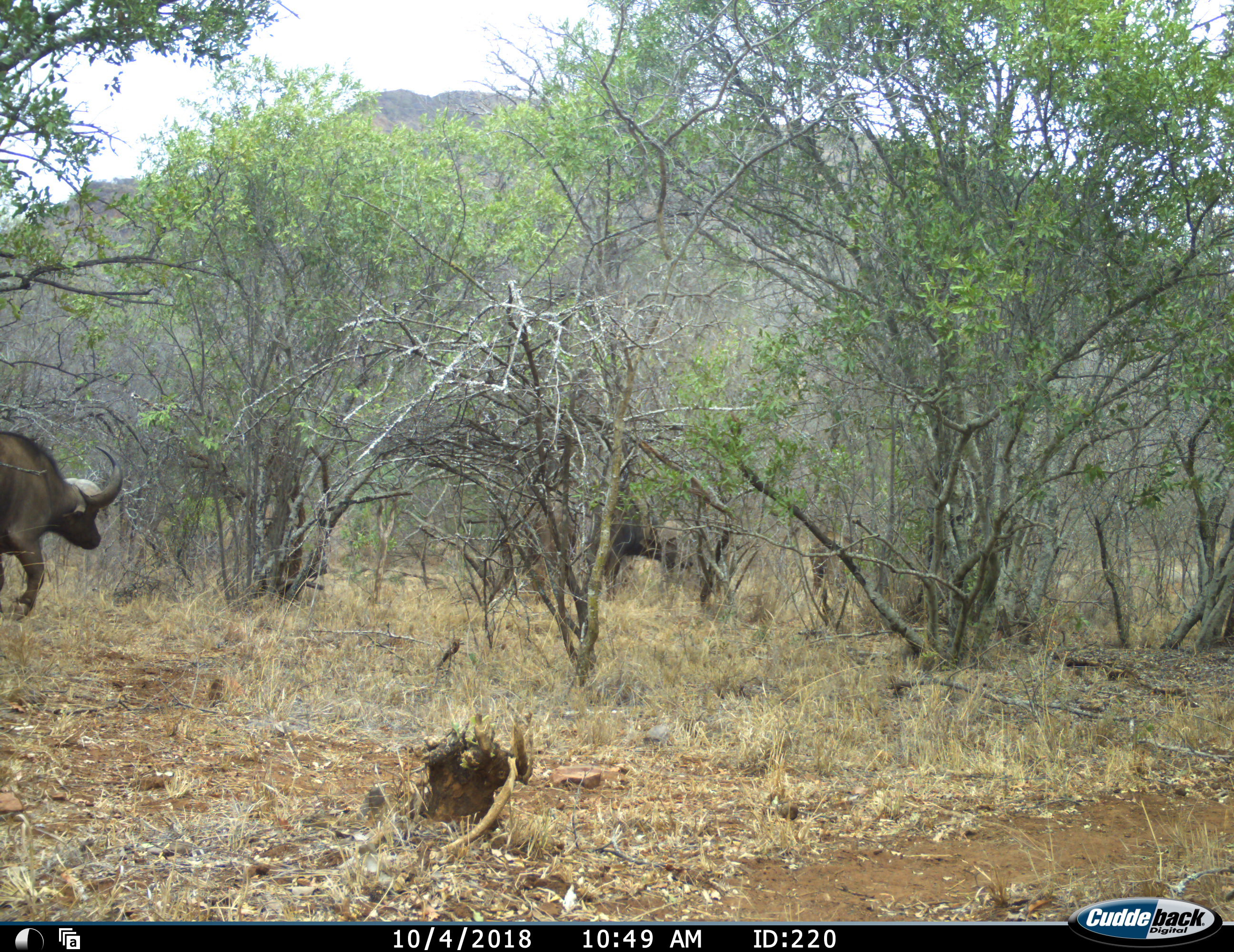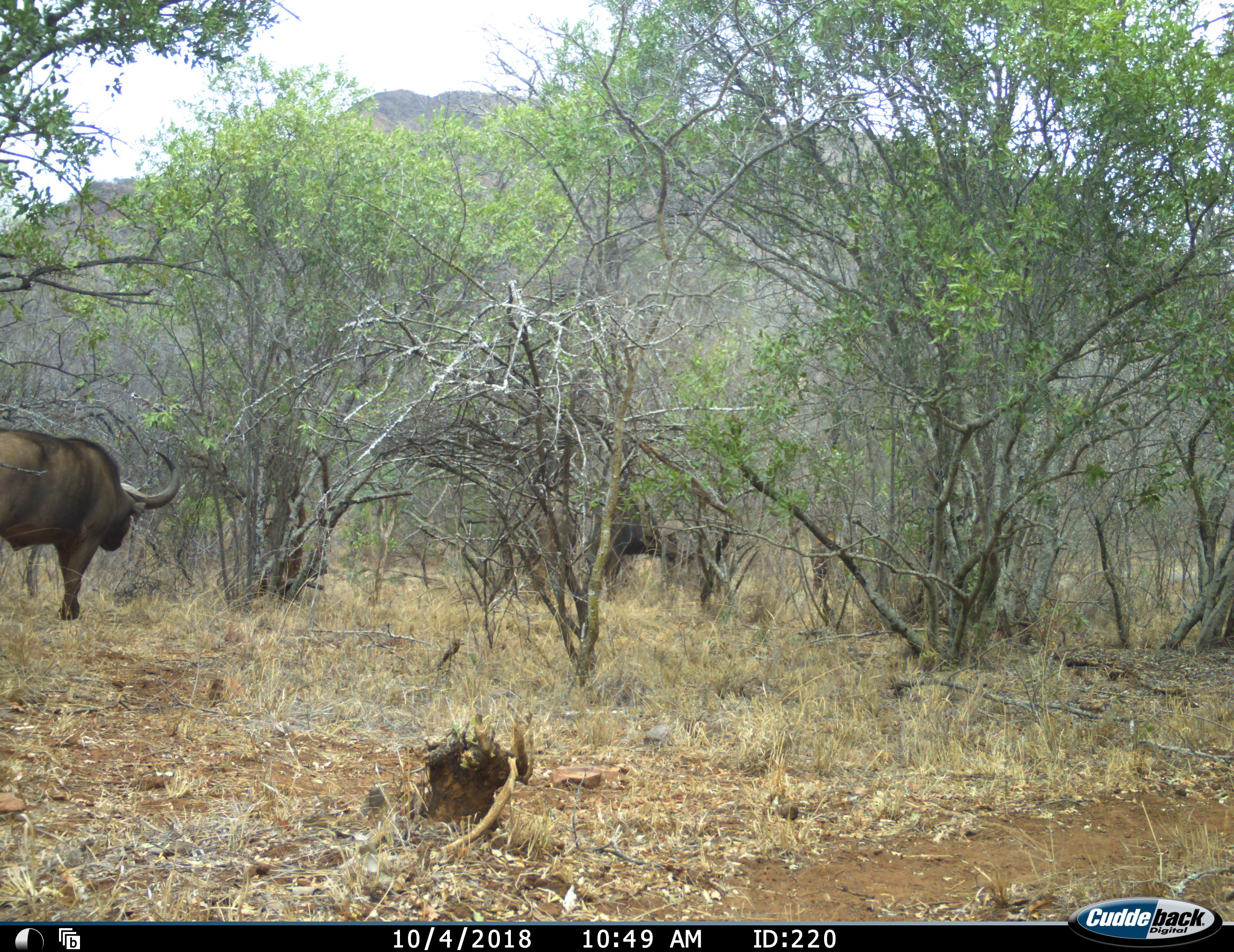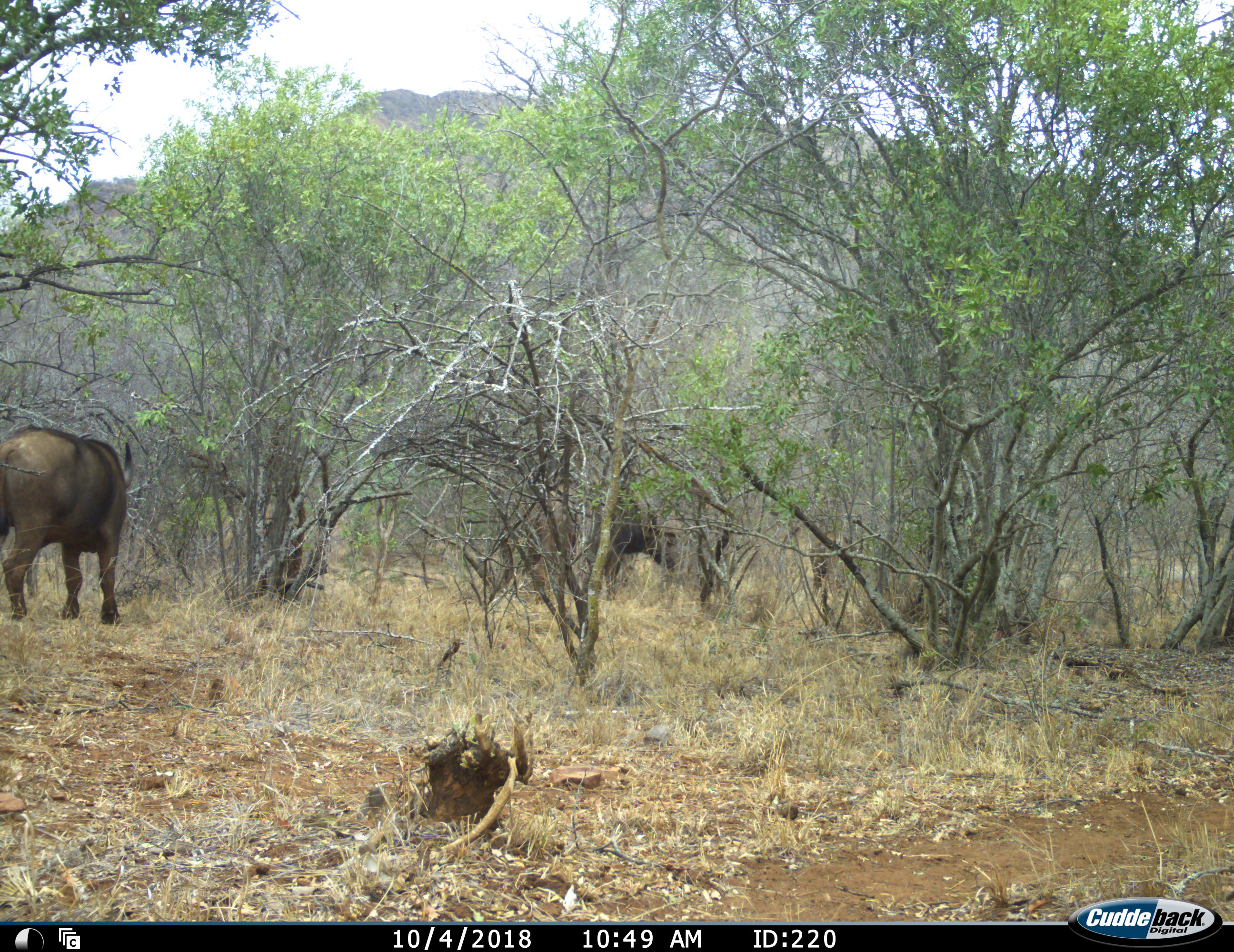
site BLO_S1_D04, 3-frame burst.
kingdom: Animalia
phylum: Chordata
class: Mammalia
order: Artiodactyla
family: Bovidae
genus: Syncerus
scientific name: Syncerus caffer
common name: african buffalo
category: buffalo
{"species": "buffalo (african buffalo) (Syncerus caffer)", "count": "2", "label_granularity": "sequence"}